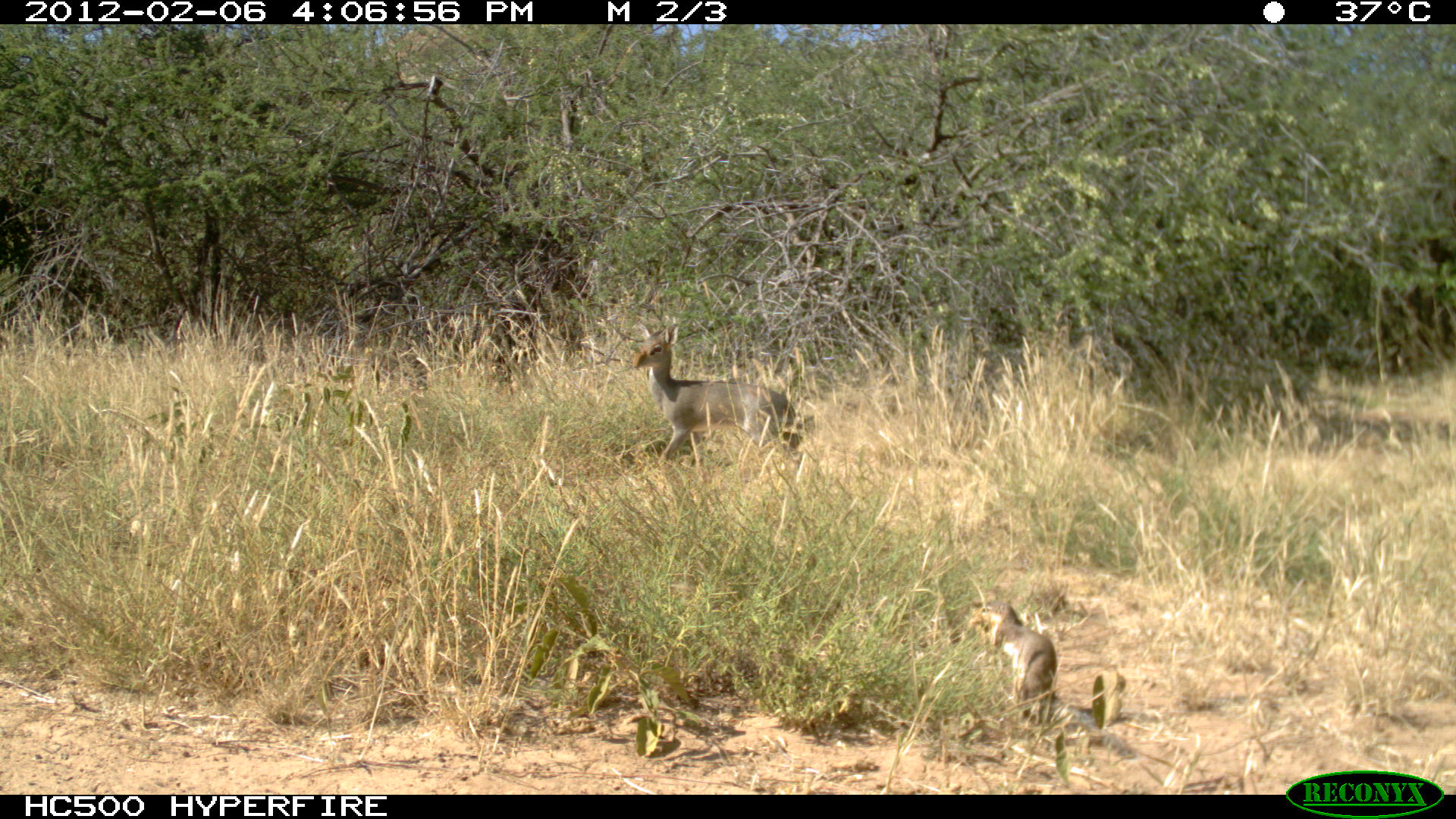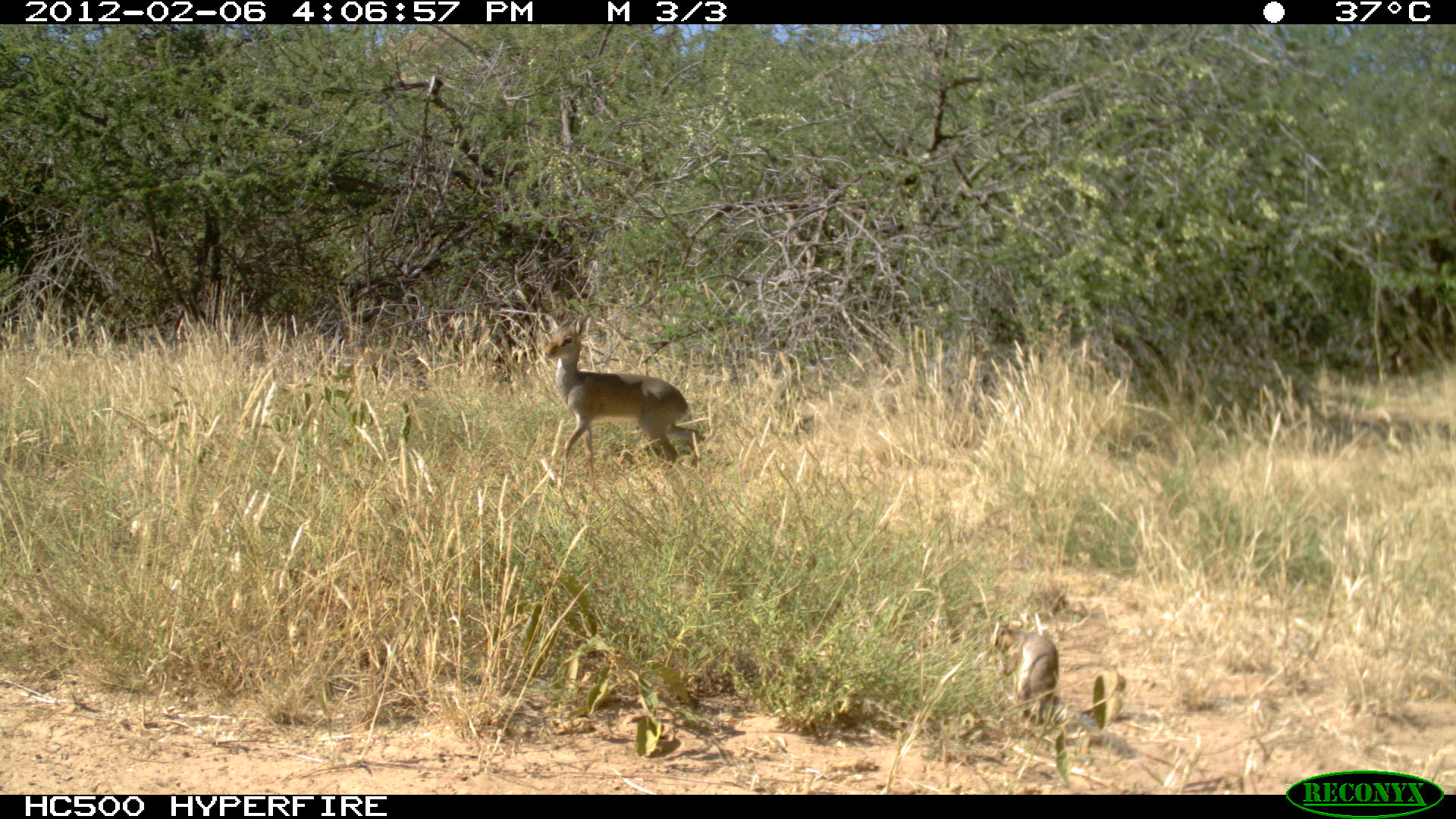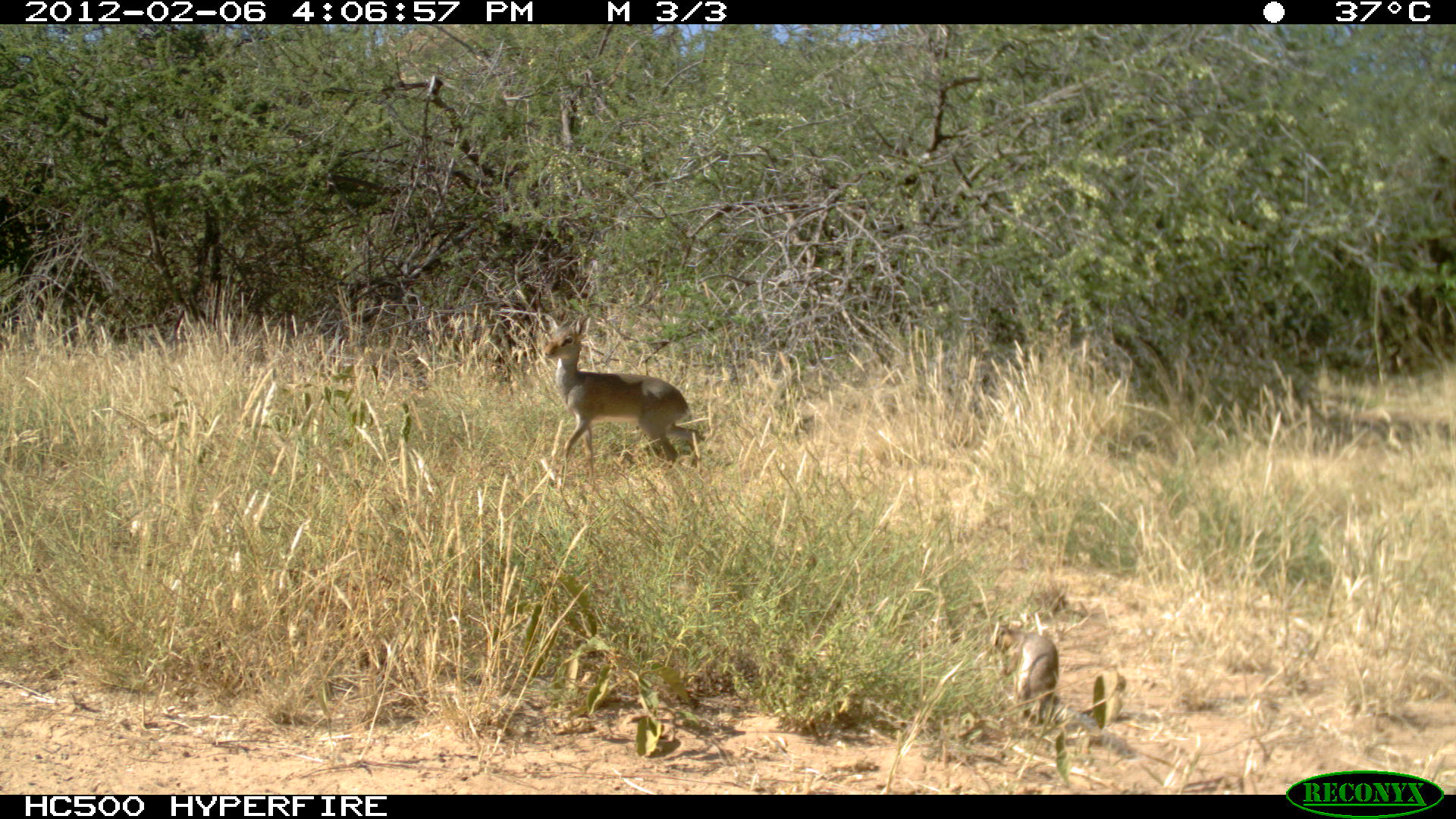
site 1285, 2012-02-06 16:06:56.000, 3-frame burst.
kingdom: Animalia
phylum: Chordata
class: Mammalia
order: Rodentia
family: Sciuridae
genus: Euxerus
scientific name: Euxerus erythropus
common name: striped ground squirrel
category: xerus erythropus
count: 1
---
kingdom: Animalia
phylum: Chordata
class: Mammalia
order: Artiodactyla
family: Bovidae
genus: Madoqua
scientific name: Madoqua guentheri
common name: günther's dik-dik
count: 1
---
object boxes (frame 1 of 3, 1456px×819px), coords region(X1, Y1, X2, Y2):
xerus erythropus: region(627, 318, 807, 488); region(970, 600, 1136, 758)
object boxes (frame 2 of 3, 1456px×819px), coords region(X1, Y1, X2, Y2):
madoqua guentheri: region(541, 316, 703, 479); region(989, 619, 1138, 759)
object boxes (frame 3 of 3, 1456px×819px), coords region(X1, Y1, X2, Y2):
xerus erythropus: region(539, 314, 702, 477); region(989, 617, 1138, 758)